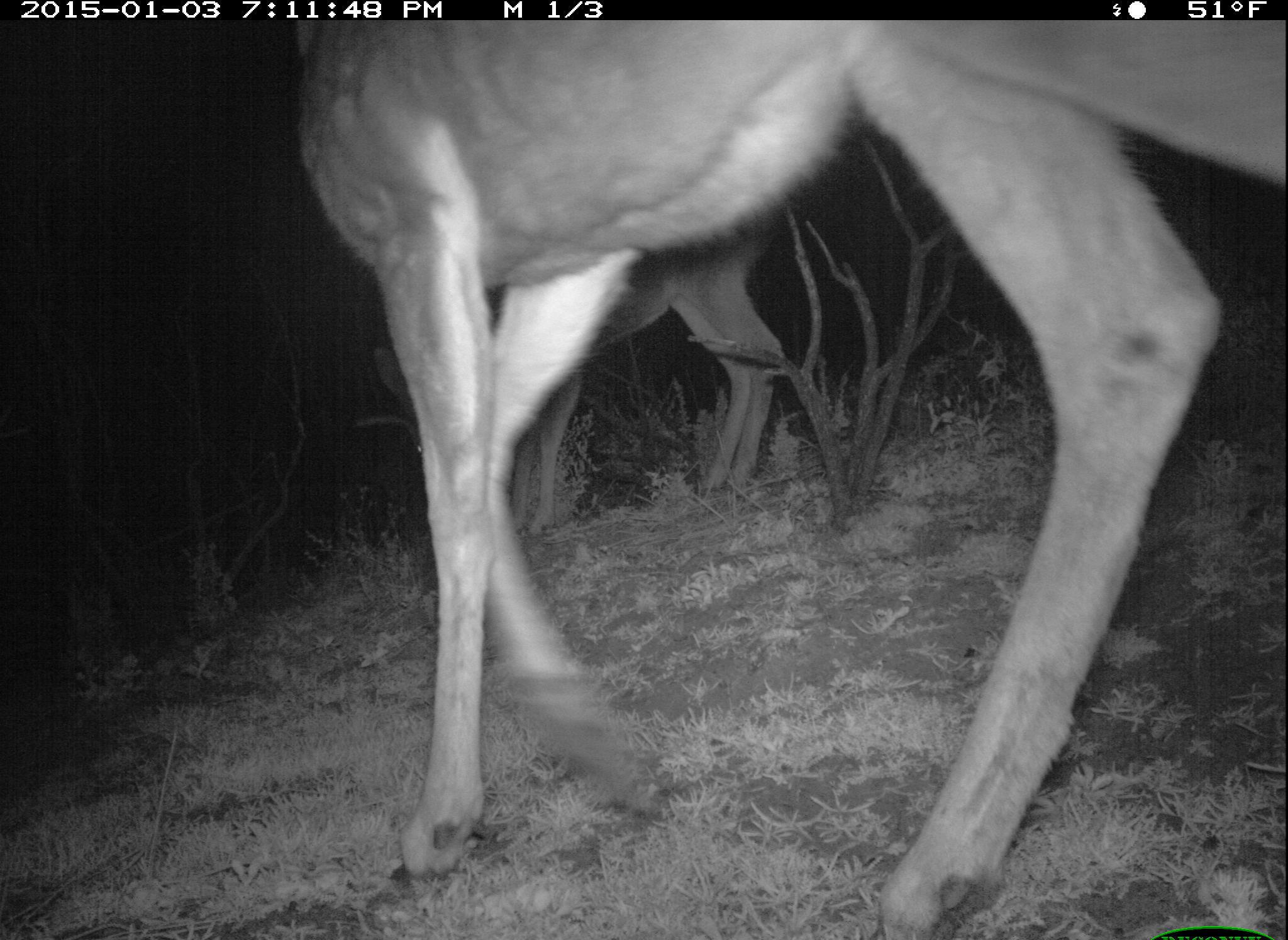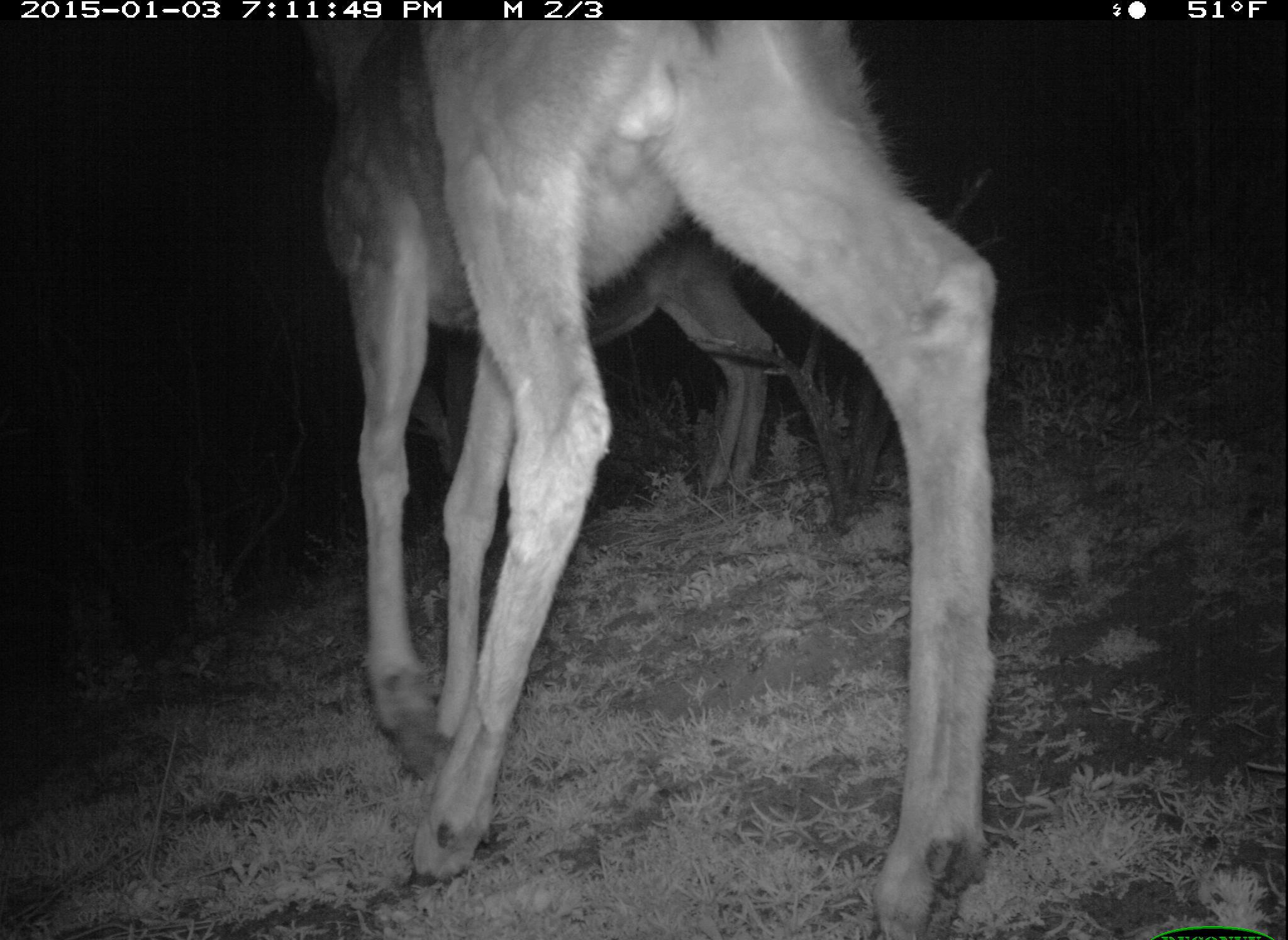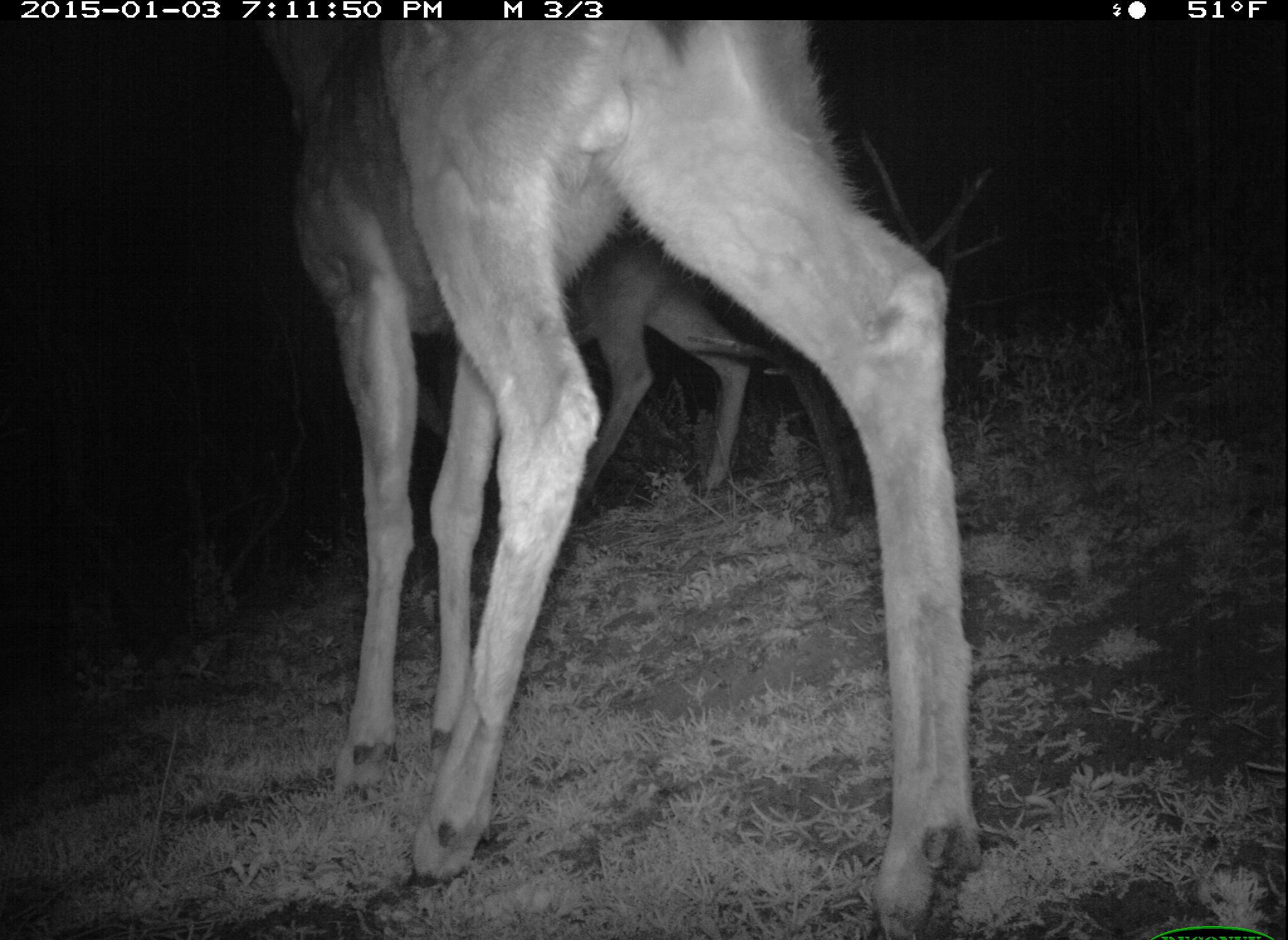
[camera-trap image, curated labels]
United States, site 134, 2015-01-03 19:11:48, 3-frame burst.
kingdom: Animalia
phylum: Chordata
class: Mammalia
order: Artiodactyla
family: Cervidae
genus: Odocoileus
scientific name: Odocoileus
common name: deer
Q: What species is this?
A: Deer (Odocoileus).